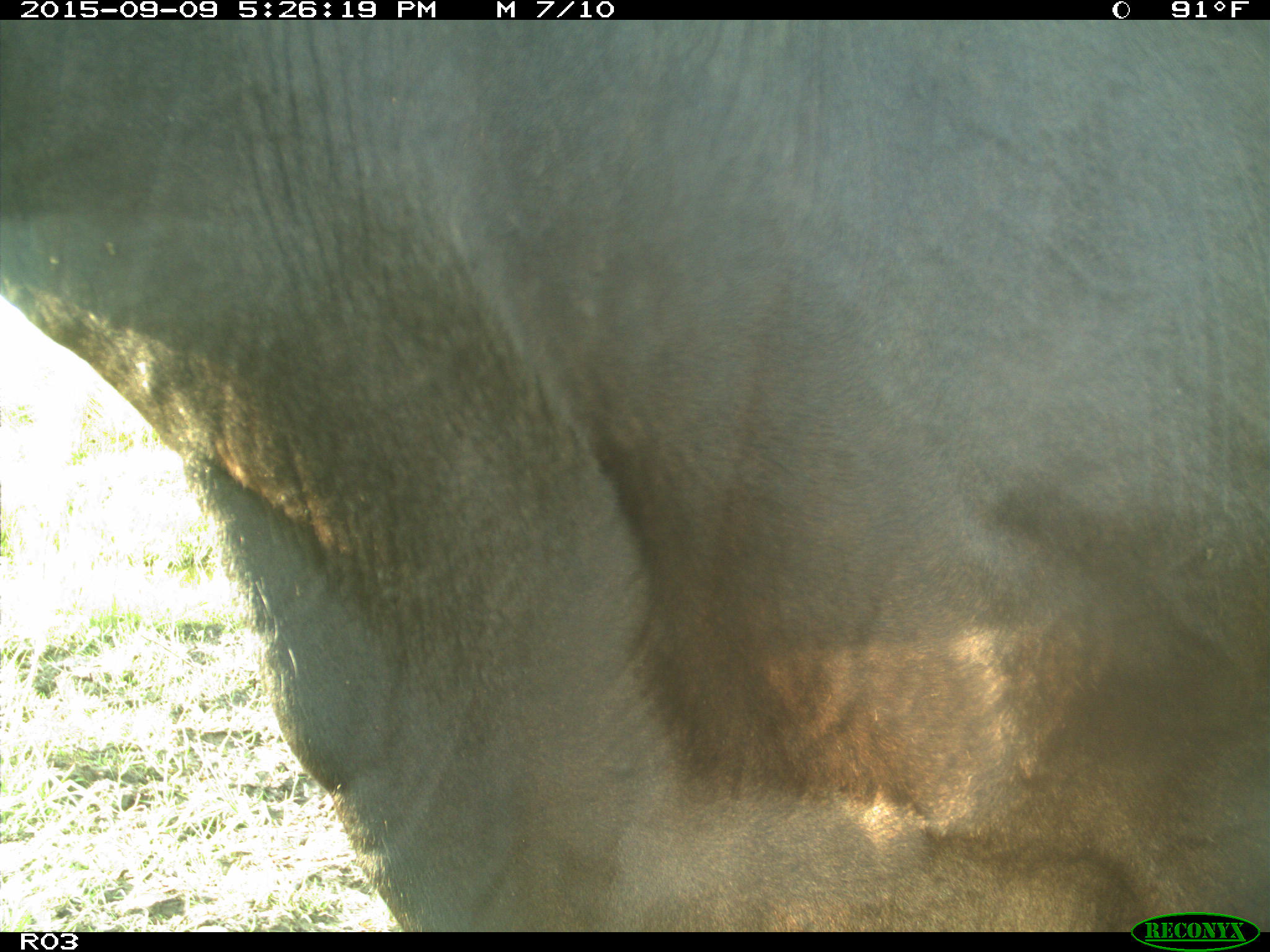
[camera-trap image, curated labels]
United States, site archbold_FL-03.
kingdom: Animalia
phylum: Chordata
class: Mammalia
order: Artiodactyla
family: Bovidae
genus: Bos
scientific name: Bos taurus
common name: domestic cow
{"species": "Bos taurus (domestic cow)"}